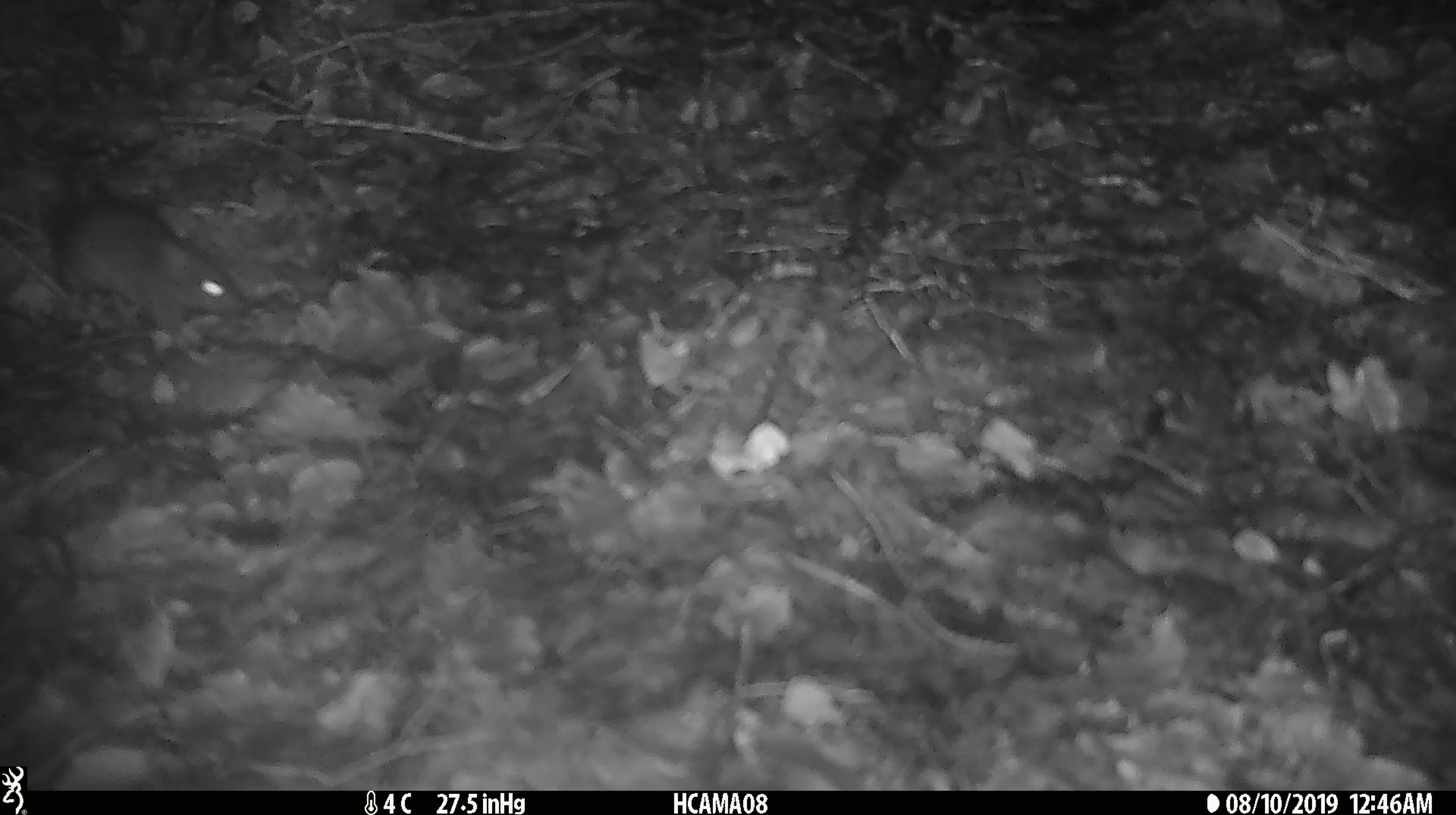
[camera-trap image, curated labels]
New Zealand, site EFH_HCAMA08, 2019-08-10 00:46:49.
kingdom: Animalia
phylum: Chordata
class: Mammalia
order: Rodentia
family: Muridae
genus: Mus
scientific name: Mus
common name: mouse